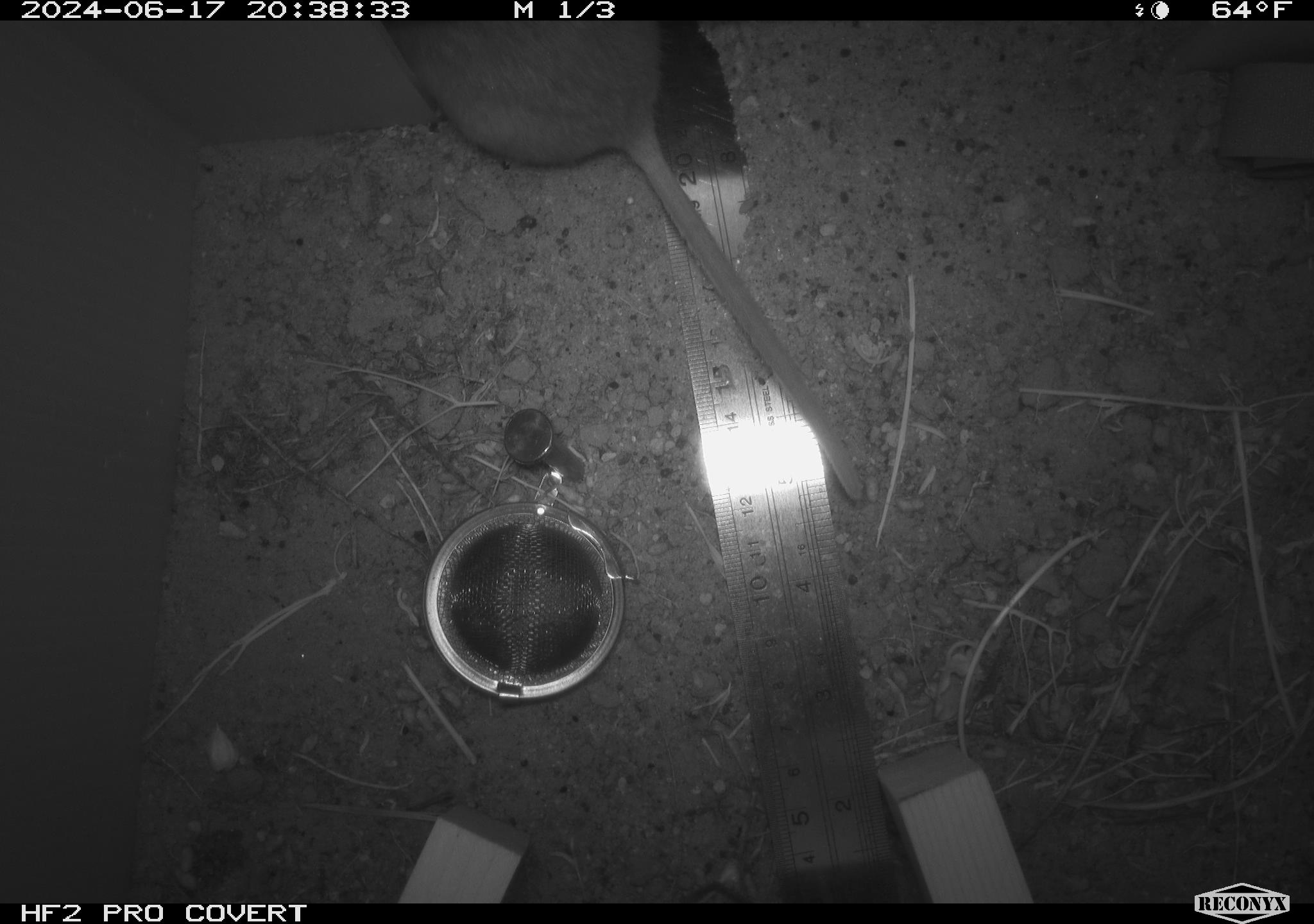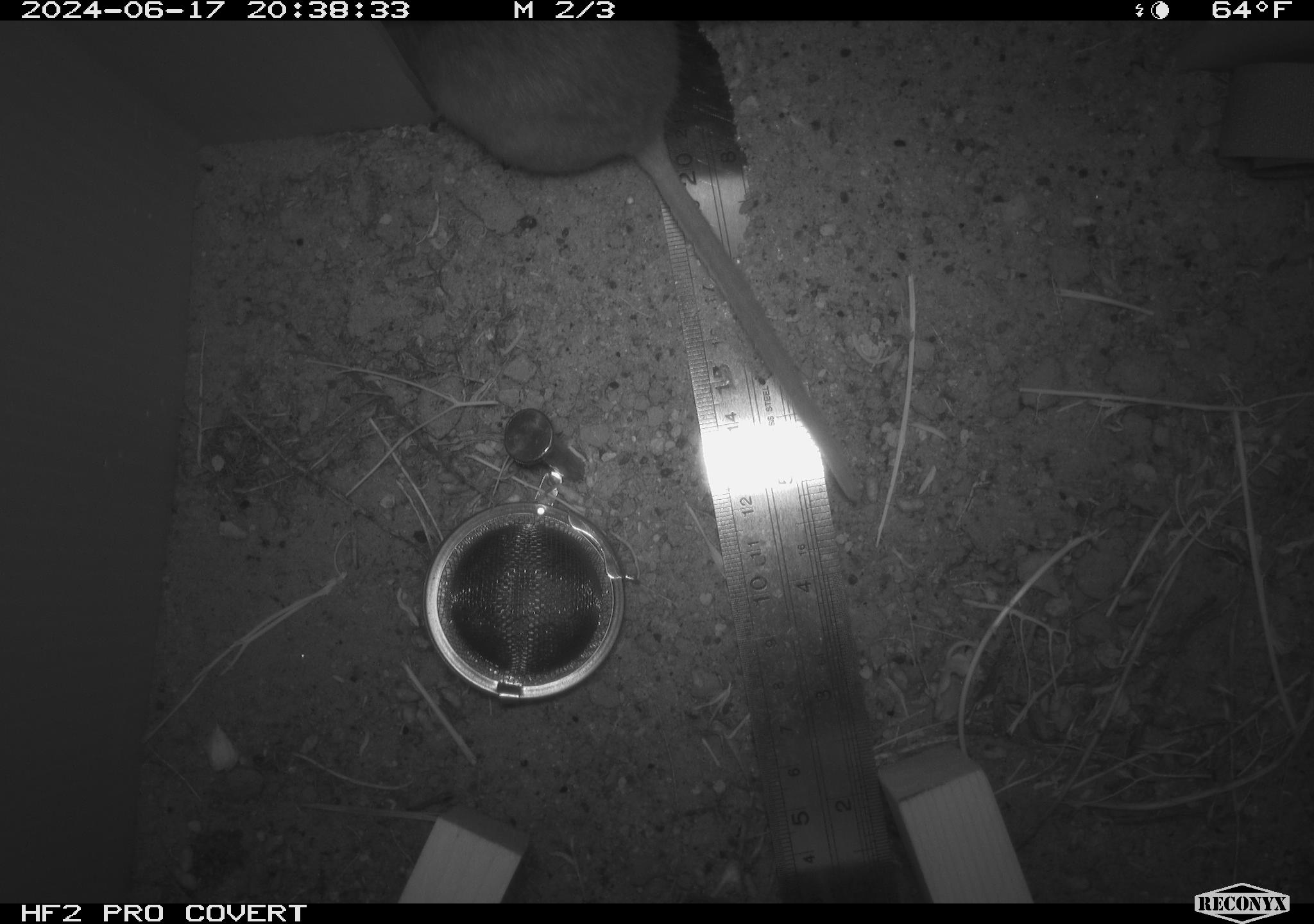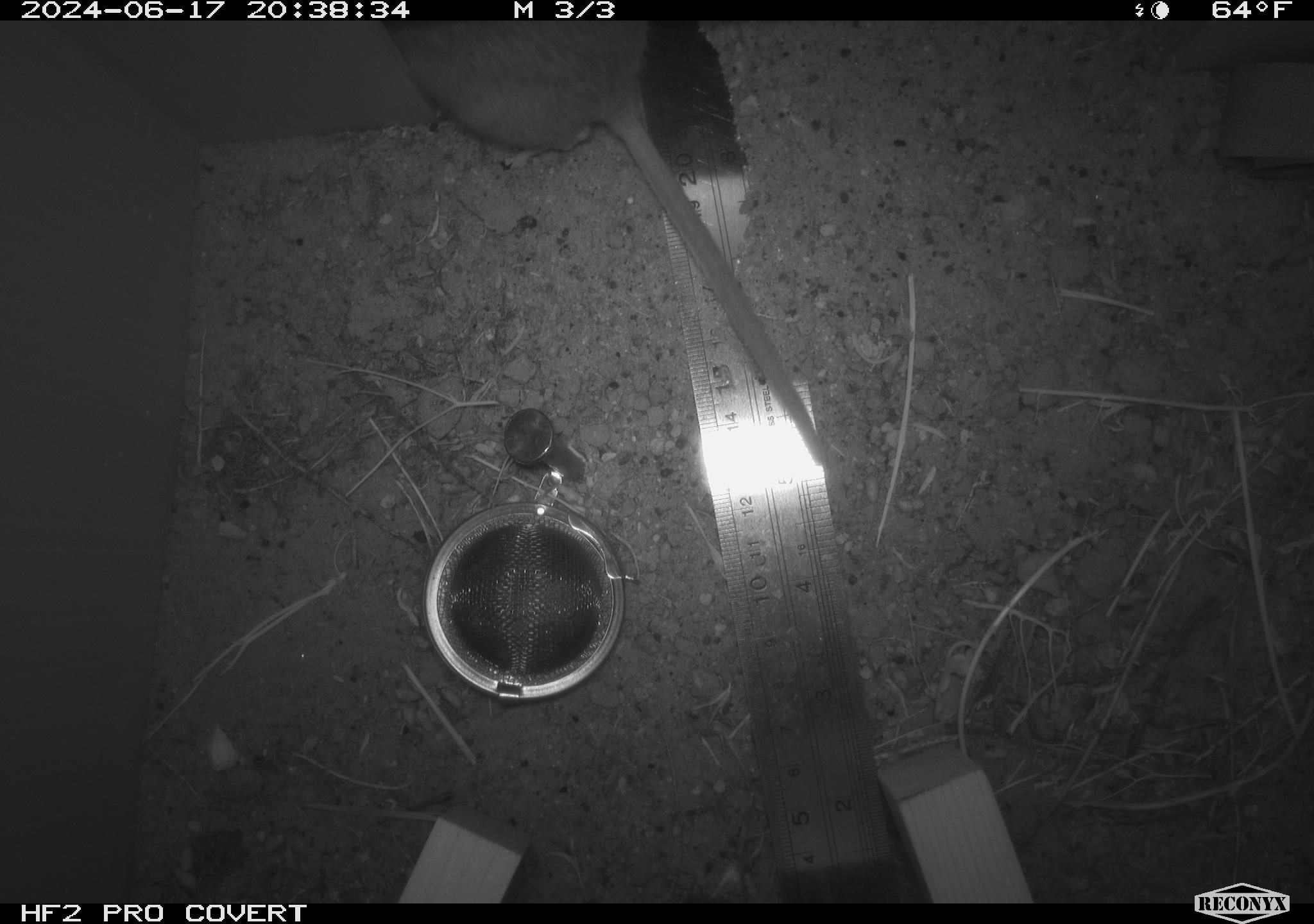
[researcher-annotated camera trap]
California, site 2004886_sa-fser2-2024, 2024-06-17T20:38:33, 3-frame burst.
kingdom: Animalia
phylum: Chordata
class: Mammalia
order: Rodentia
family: Cricetidae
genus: Neotoma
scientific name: Neotoma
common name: pack rat or woodrat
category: neotoma species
Neotoma species (pack rat or woodrat) (Neotoma).